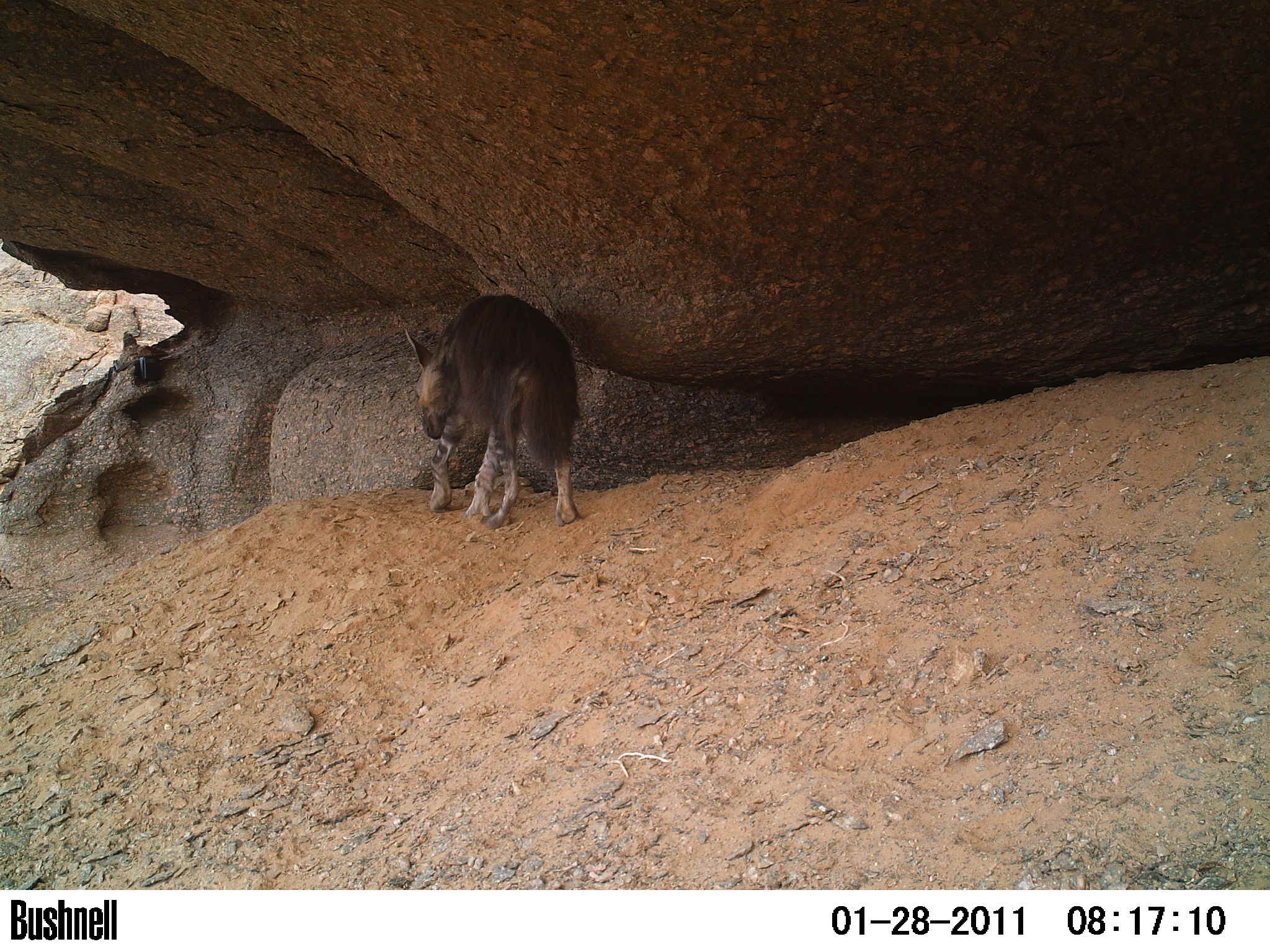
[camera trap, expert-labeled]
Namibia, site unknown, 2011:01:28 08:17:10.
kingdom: Animalia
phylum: Chordata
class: Mammalia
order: Carnivora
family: Hyaenidae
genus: Parahyaena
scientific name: Parahyaena brunnea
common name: brown hyena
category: hyaena brunnea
Hyaena brunnea (brown hyena) (Parahyaena brunnea).